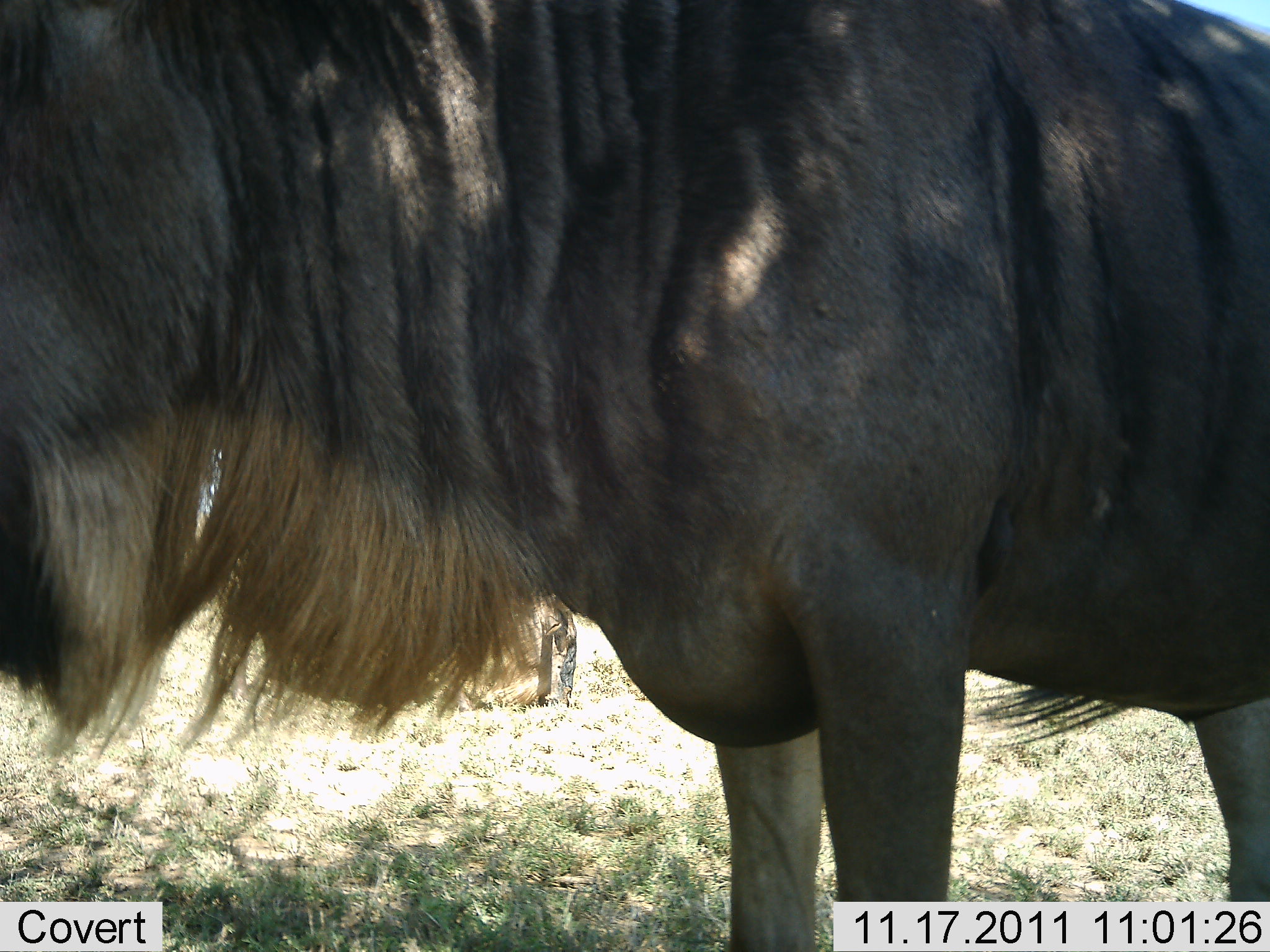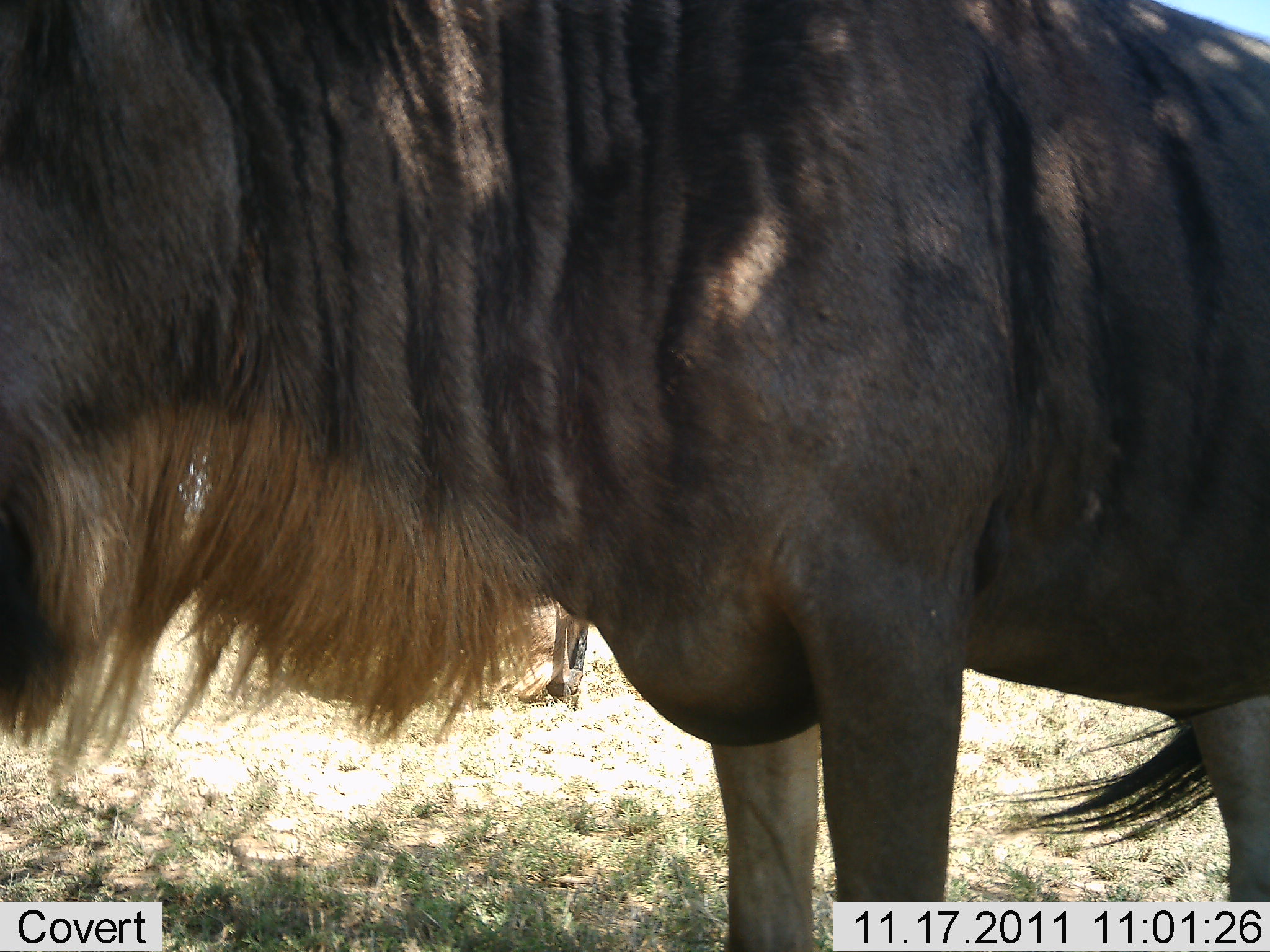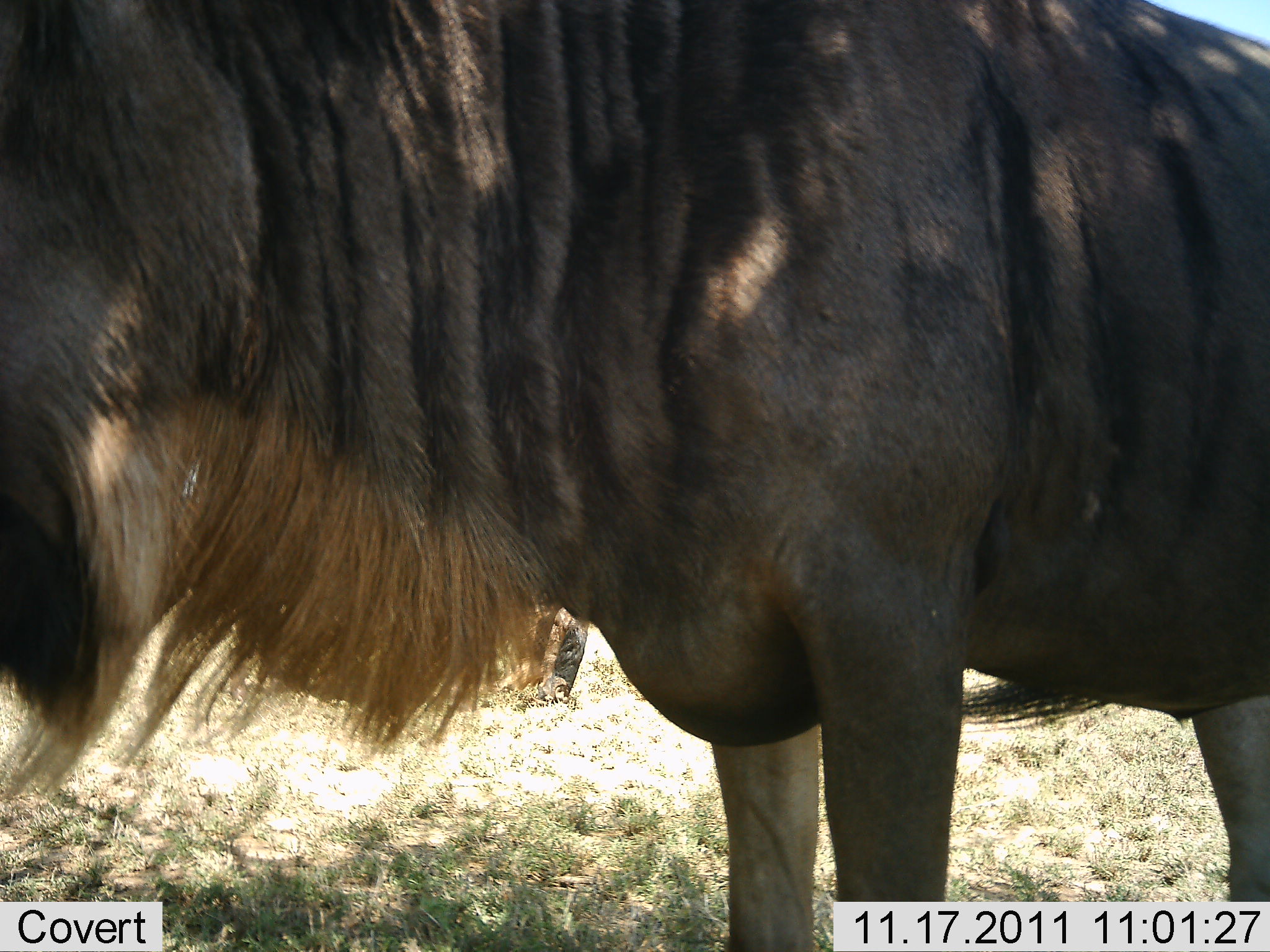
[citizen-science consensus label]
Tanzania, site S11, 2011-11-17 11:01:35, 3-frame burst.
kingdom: Animalia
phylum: Chordata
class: Mammalia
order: Artiodactyla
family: Bovidae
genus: Connochaetes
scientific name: Connochaetes taurinus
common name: blue wildebeest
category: wildebeest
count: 1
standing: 100%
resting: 0%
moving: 0%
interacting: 0%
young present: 0%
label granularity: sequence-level